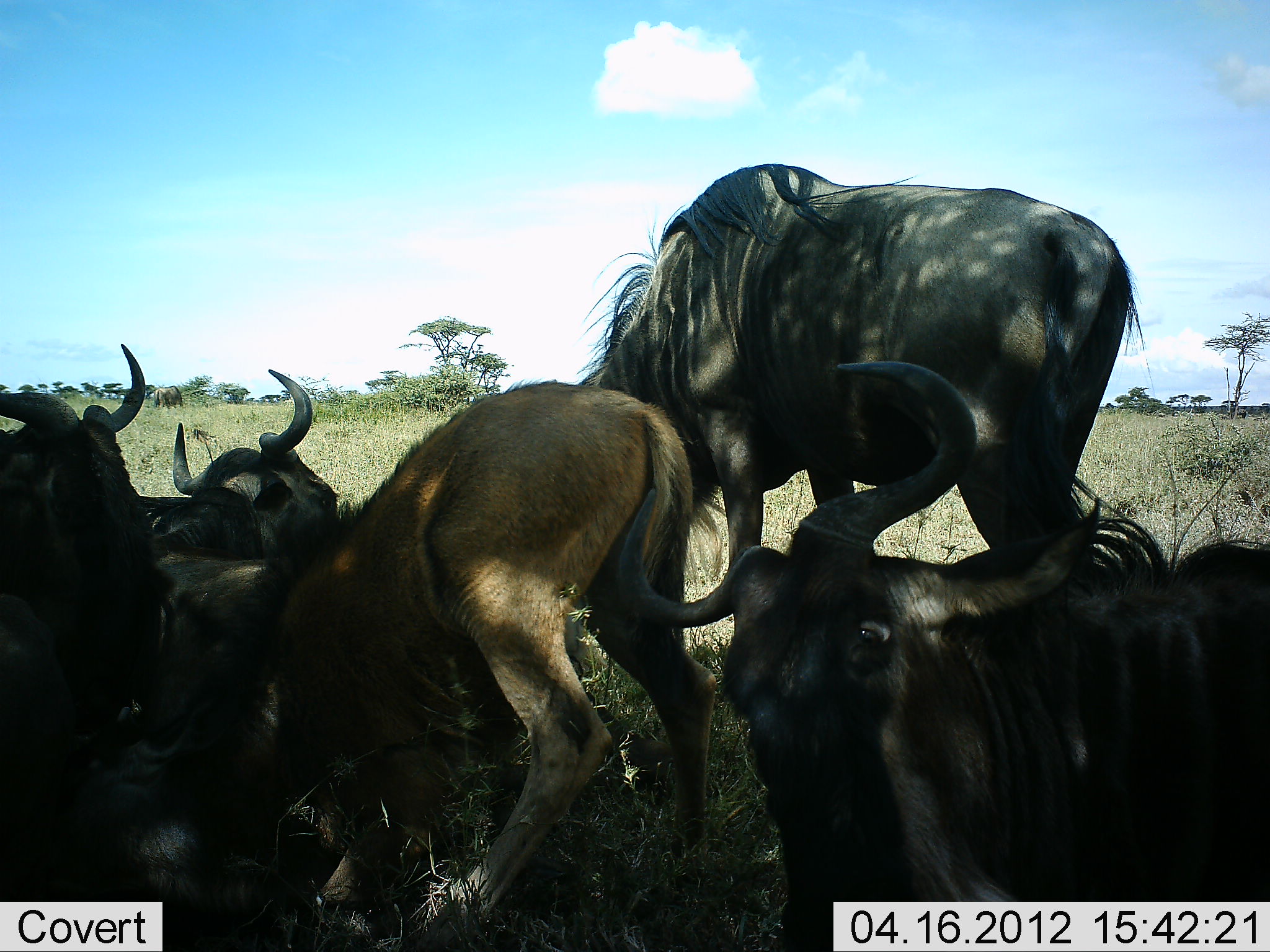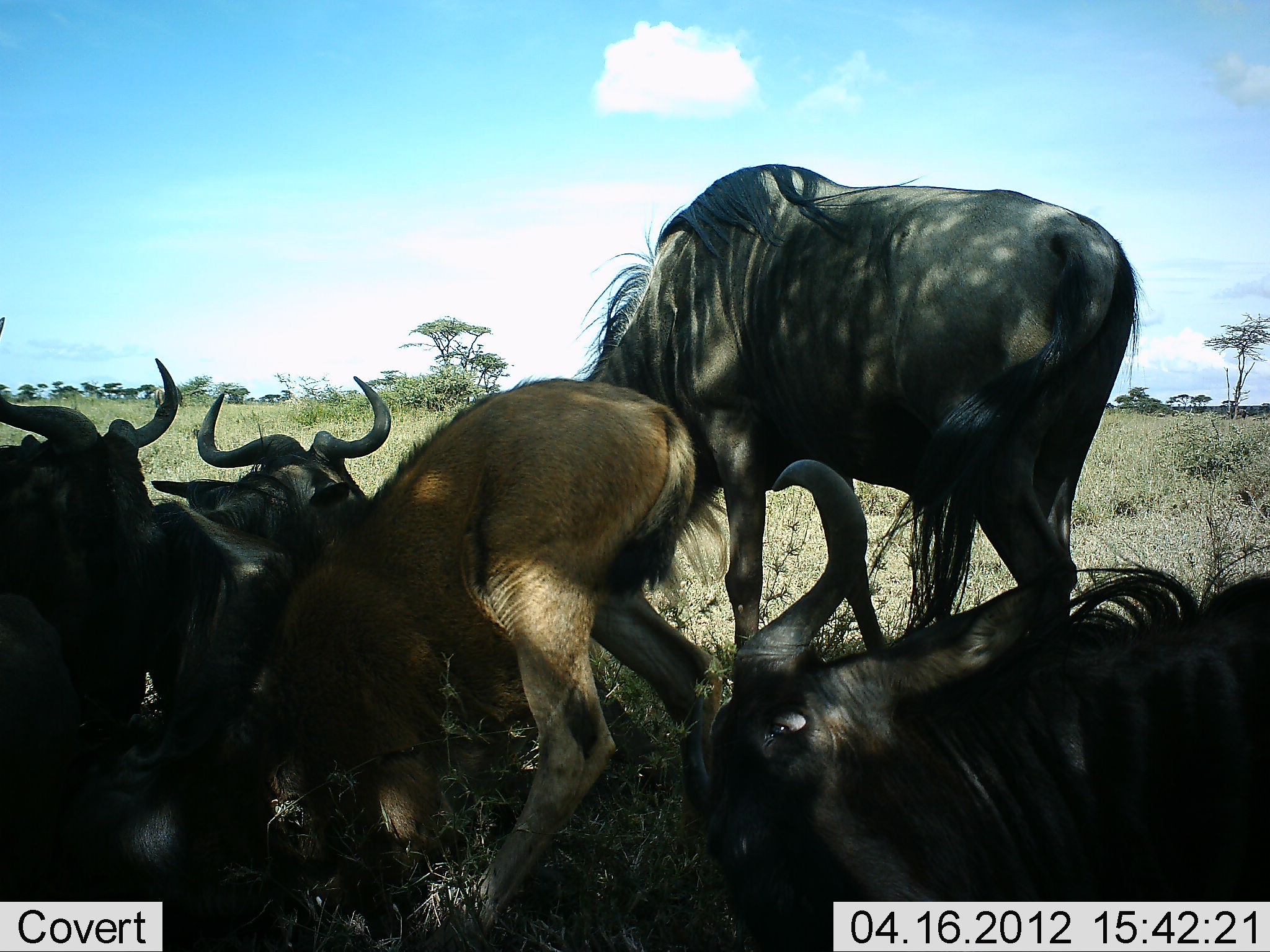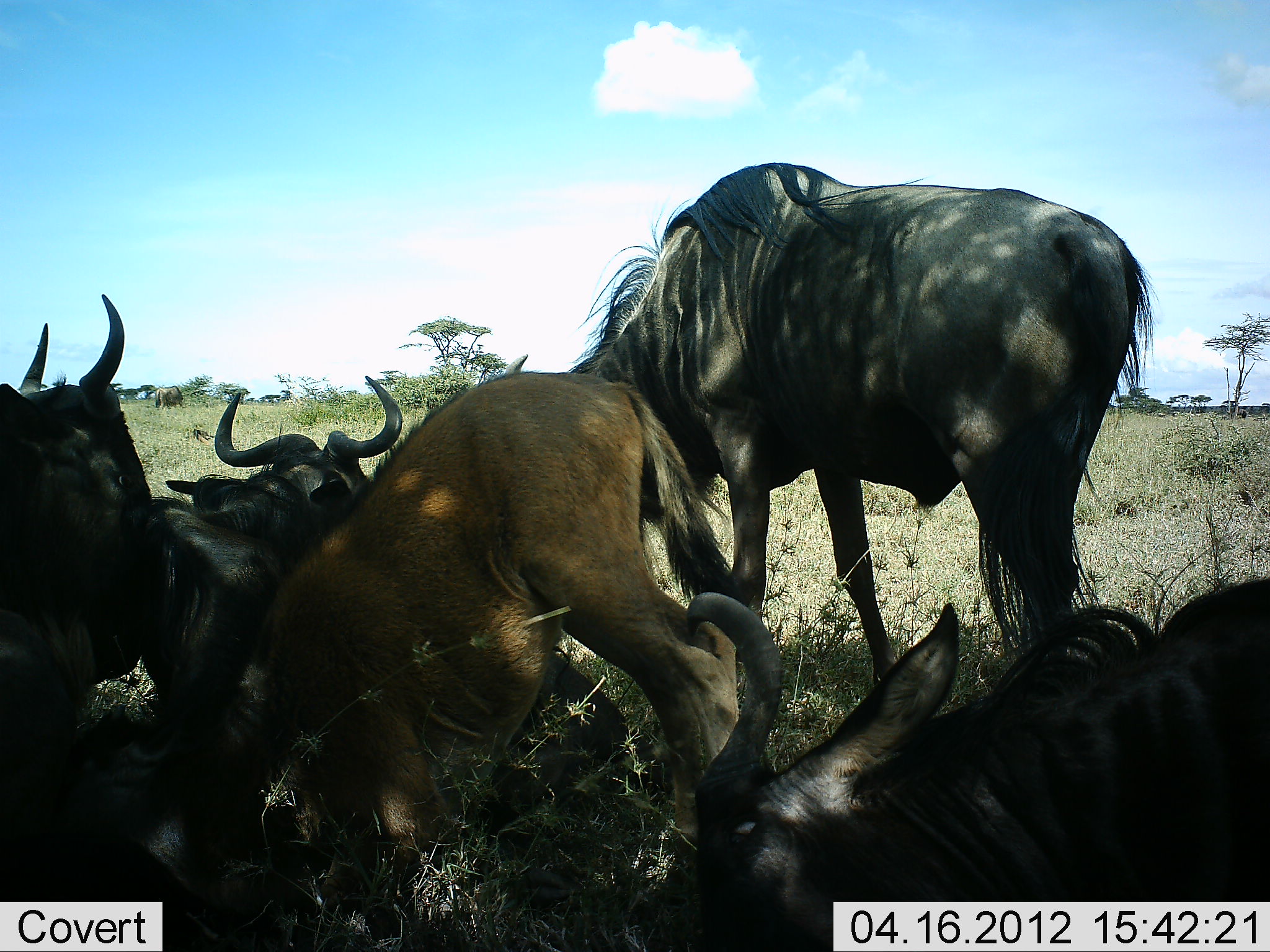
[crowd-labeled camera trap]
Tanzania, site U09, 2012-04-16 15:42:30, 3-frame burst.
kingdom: Animalia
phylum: Chordata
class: Mammalia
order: Artiodactyla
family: Bovidae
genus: Connochaetes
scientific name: Connochaetes taurinus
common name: blue wildebeest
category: wildebeest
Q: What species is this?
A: Wildebeest (blue wildebeest) (Connochaetes taurinus).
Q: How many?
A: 6.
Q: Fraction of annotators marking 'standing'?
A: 65%.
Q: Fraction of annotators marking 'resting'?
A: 88%.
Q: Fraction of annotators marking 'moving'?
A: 6%.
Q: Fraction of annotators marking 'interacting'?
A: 29%.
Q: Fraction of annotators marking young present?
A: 53%.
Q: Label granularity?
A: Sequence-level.